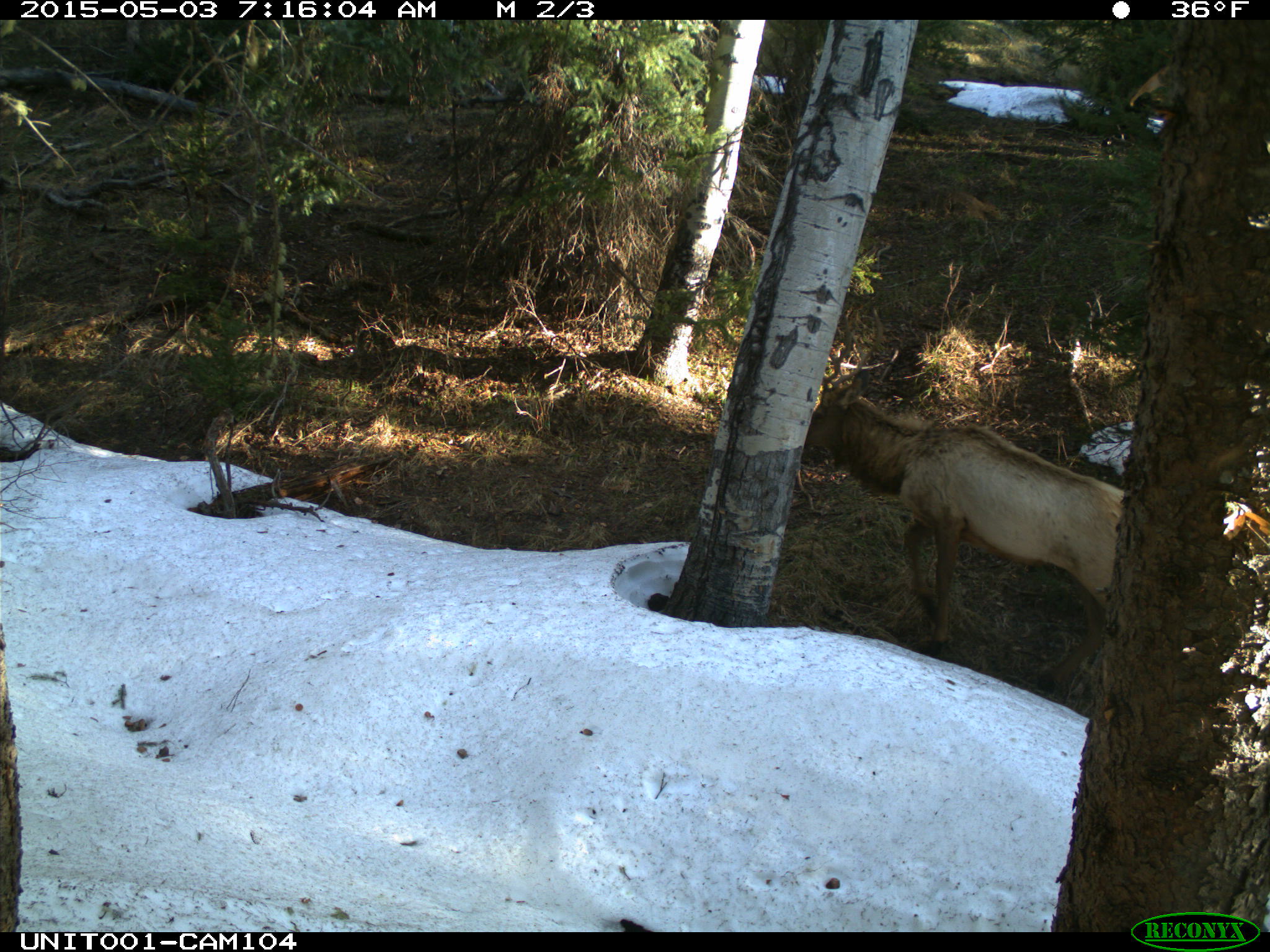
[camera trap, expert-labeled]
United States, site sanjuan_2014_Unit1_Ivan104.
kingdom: Animalia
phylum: Chordata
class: Mammalia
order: Artiodactyla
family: Cervidae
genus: Cervus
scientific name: Cervus elaphus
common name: red deer